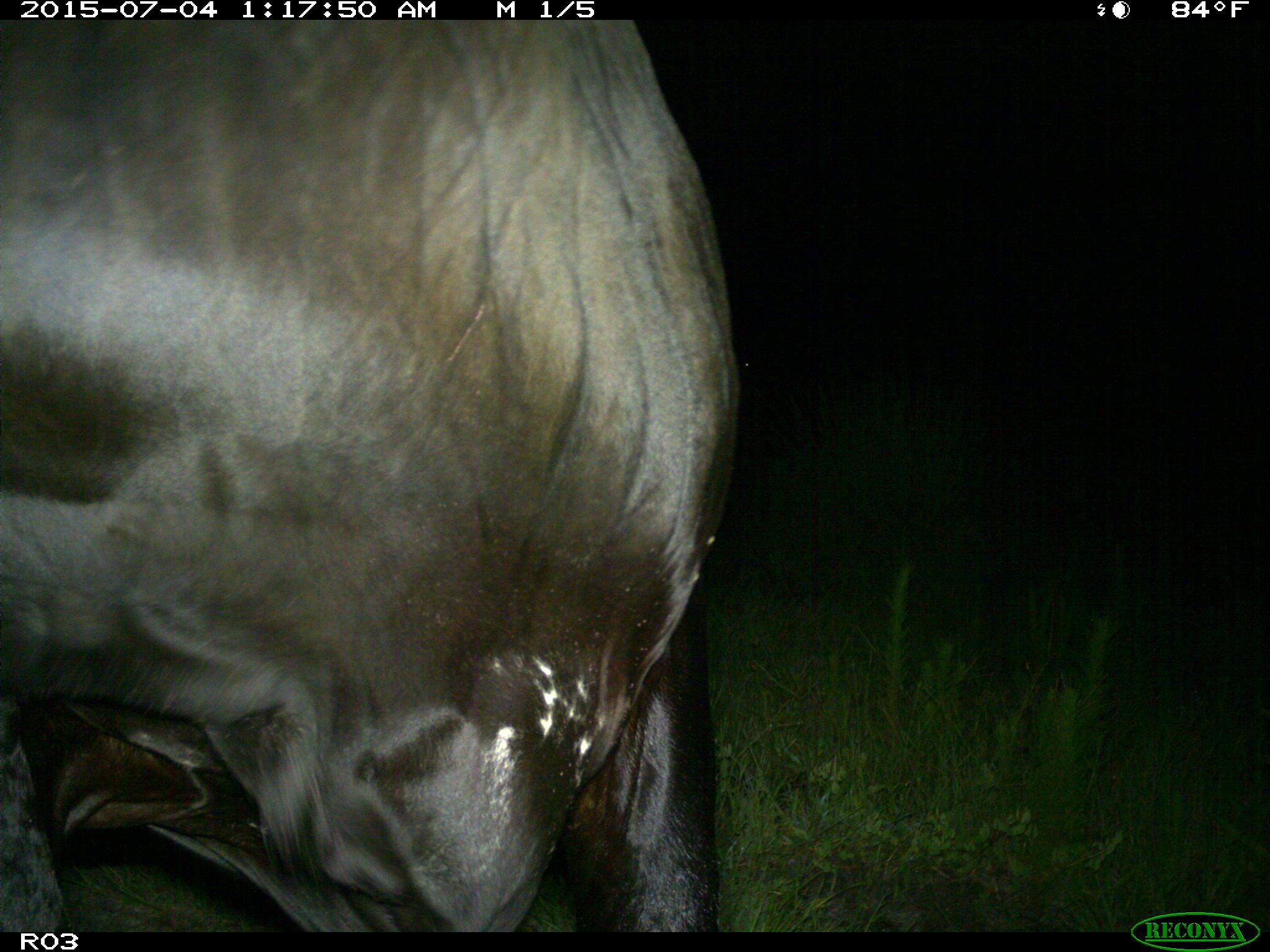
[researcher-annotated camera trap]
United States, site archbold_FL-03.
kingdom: Animalia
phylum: Chordata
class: Mammalia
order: Artiodactyla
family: Bovidae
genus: Bos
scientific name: Bos taurus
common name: domestic cow